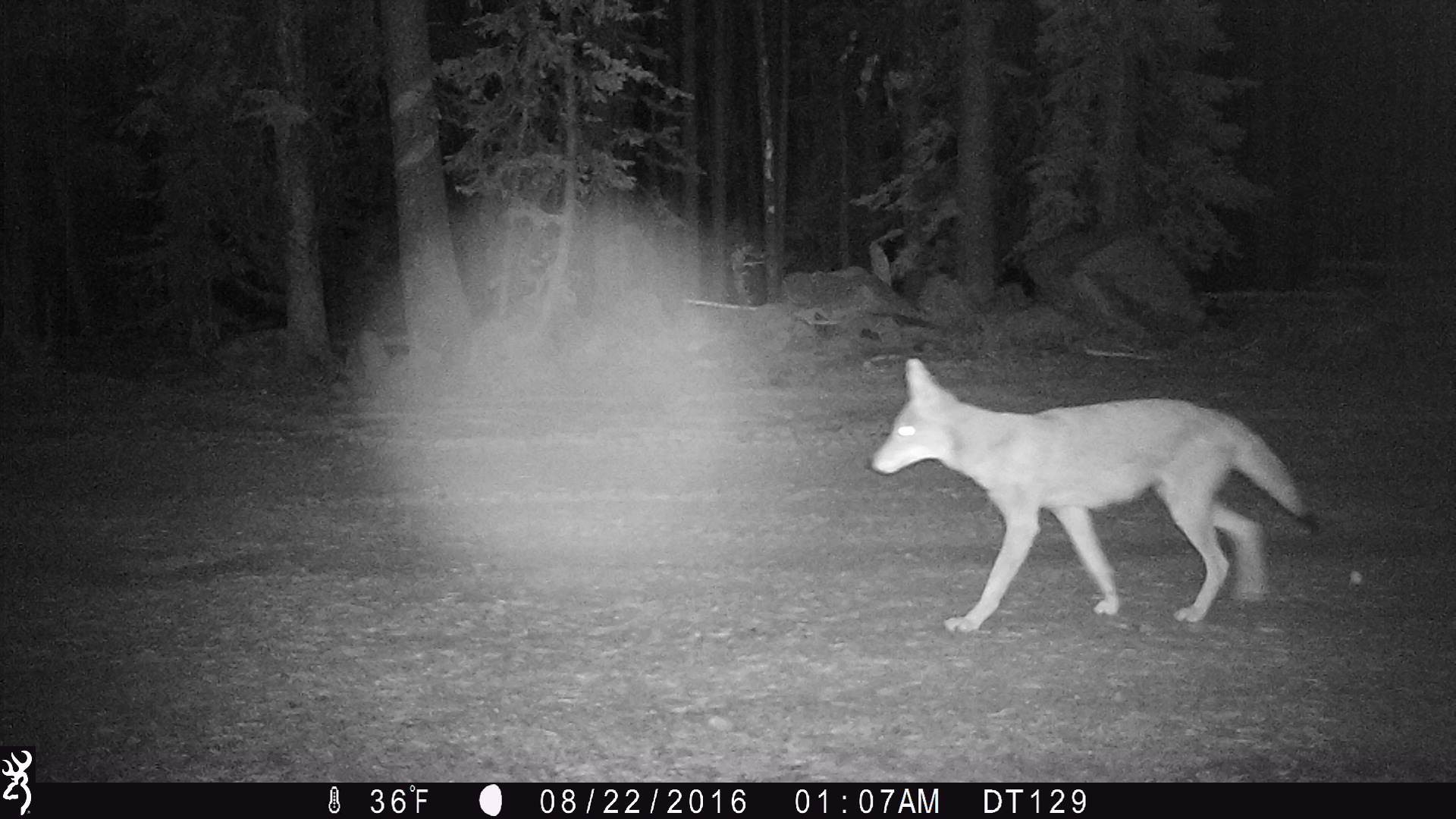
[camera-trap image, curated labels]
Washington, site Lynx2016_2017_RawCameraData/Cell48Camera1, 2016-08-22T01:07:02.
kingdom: Animalia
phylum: Chordata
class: Mammalia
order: Carnivora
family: Canidae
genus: Canis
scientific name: Canis latrans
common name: coyote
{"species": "Canis latrans (coyote)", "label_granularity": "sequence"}